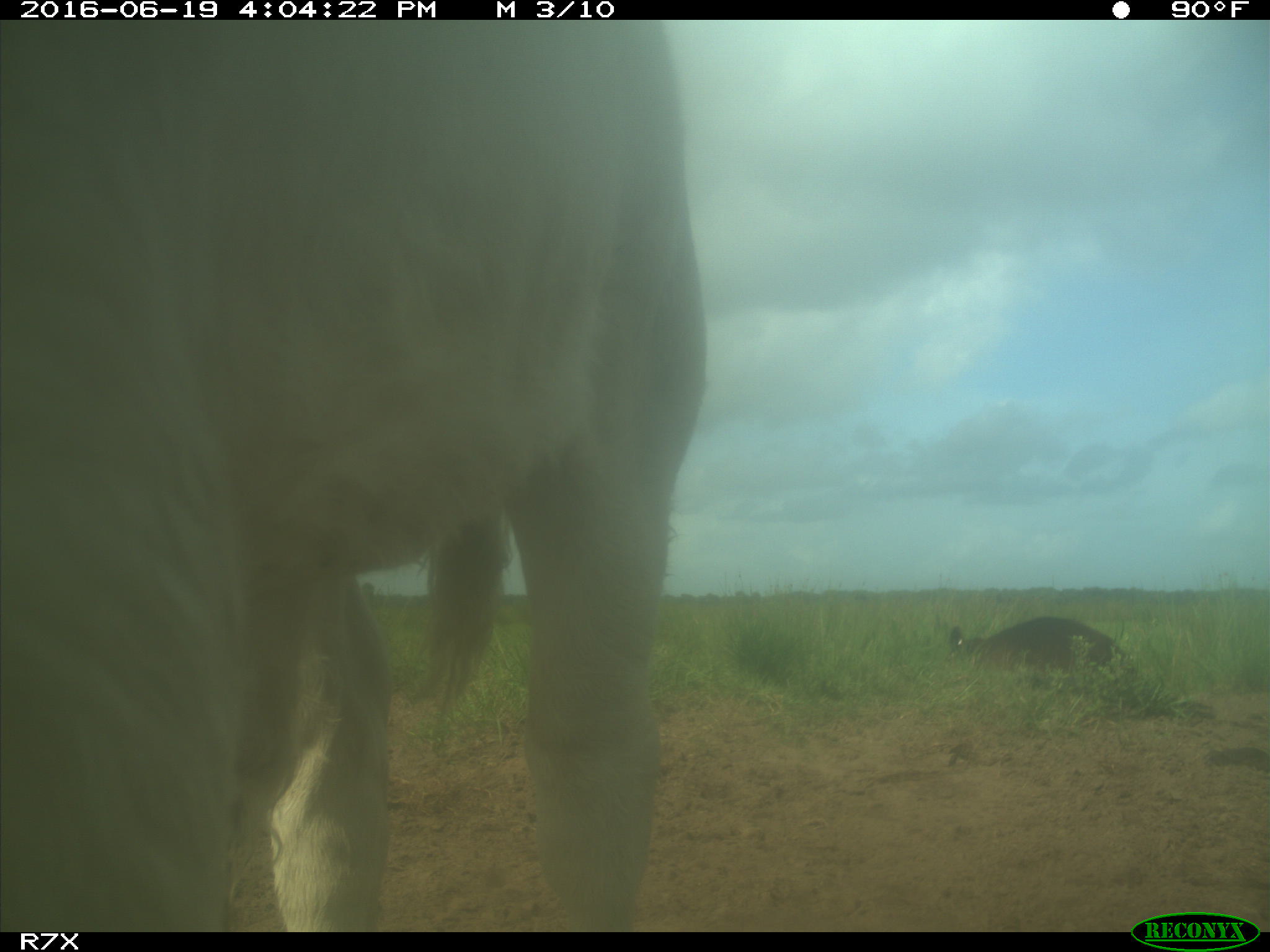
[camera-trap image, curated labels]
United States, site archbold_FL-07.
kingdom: Animalia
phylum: Chordata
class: Mammalia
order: Artiodactyla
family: Bovidae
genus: Bos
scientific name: Bos taurus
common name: domestic cow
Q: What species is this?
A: Bos taurus (domestic cow).